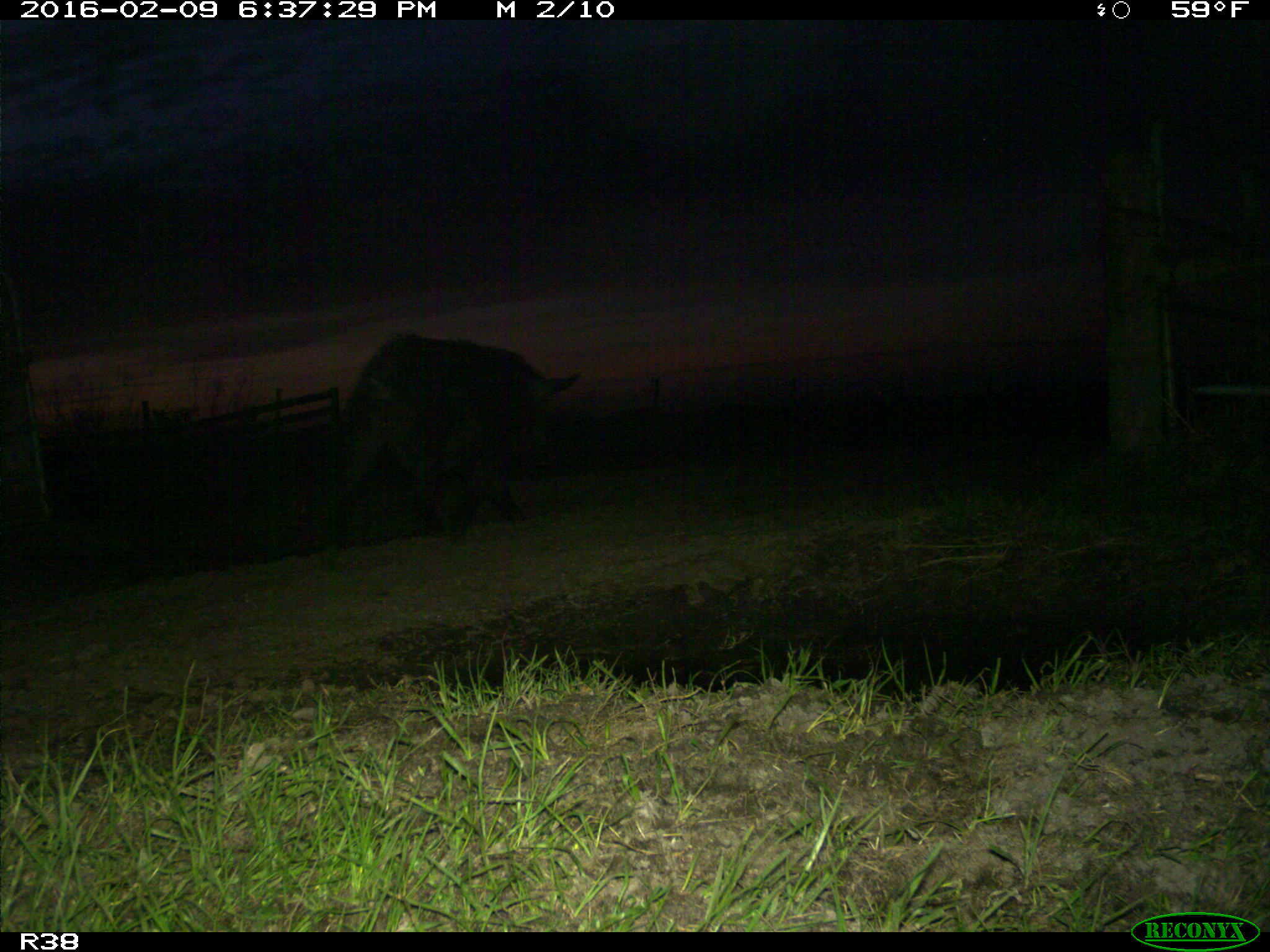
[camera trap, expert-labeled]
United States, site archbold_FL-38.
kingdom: Animalia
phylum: Chordata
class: Mammalia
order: Artiodactyla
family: Suidae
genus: Sus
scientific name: Sus scrofa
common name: wild boar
Sus scrofa (wild boar).